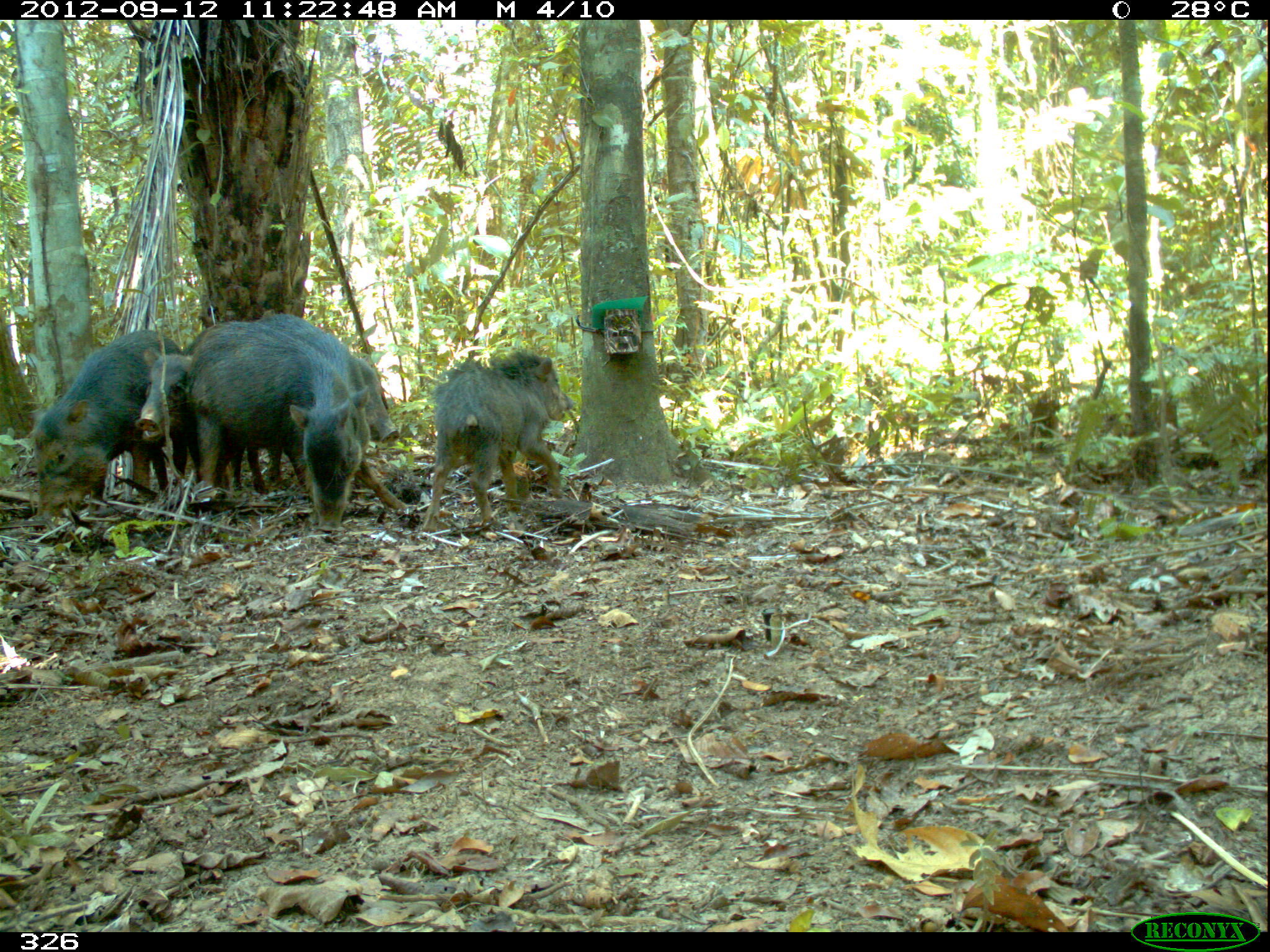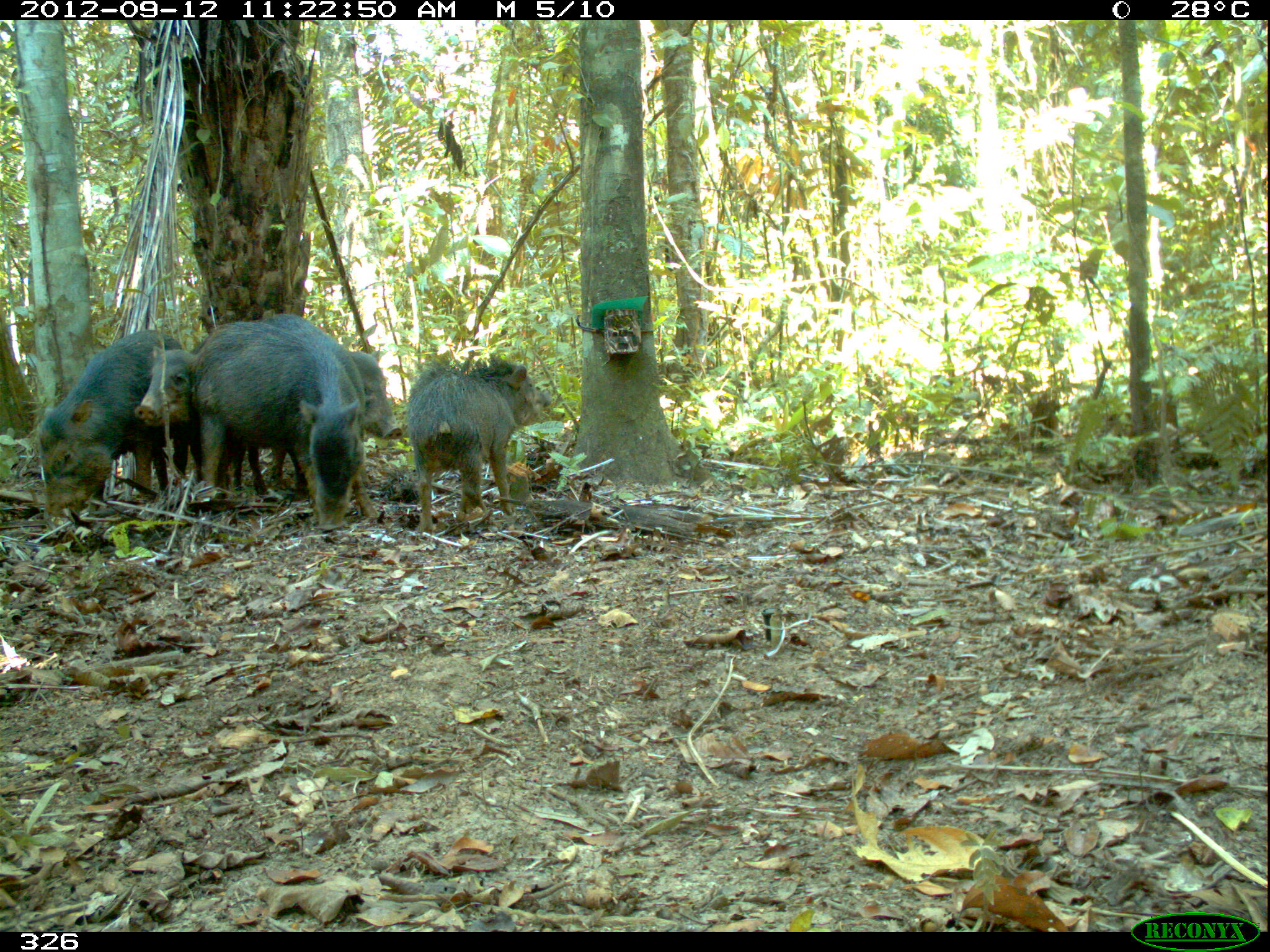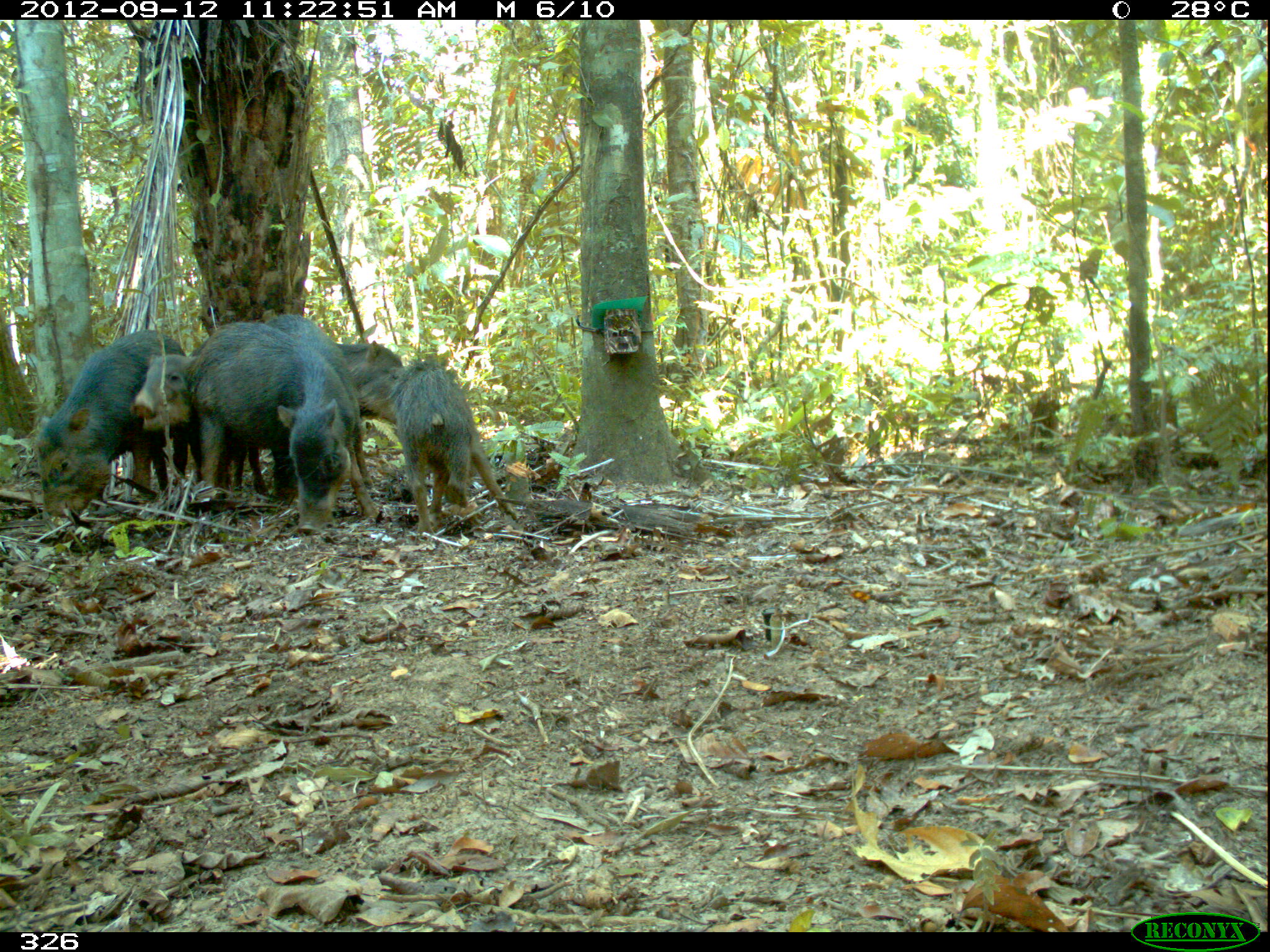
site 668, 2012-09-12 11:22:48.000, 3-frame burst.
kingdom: Animalia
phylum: Chordata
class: Mammalia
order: Artiodactyla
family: Tayassuidae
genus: Tayassu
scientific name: Tayassu pecari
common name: white-lipped peccary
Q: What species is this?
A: Tayassu pecari (white-lipped peccary).